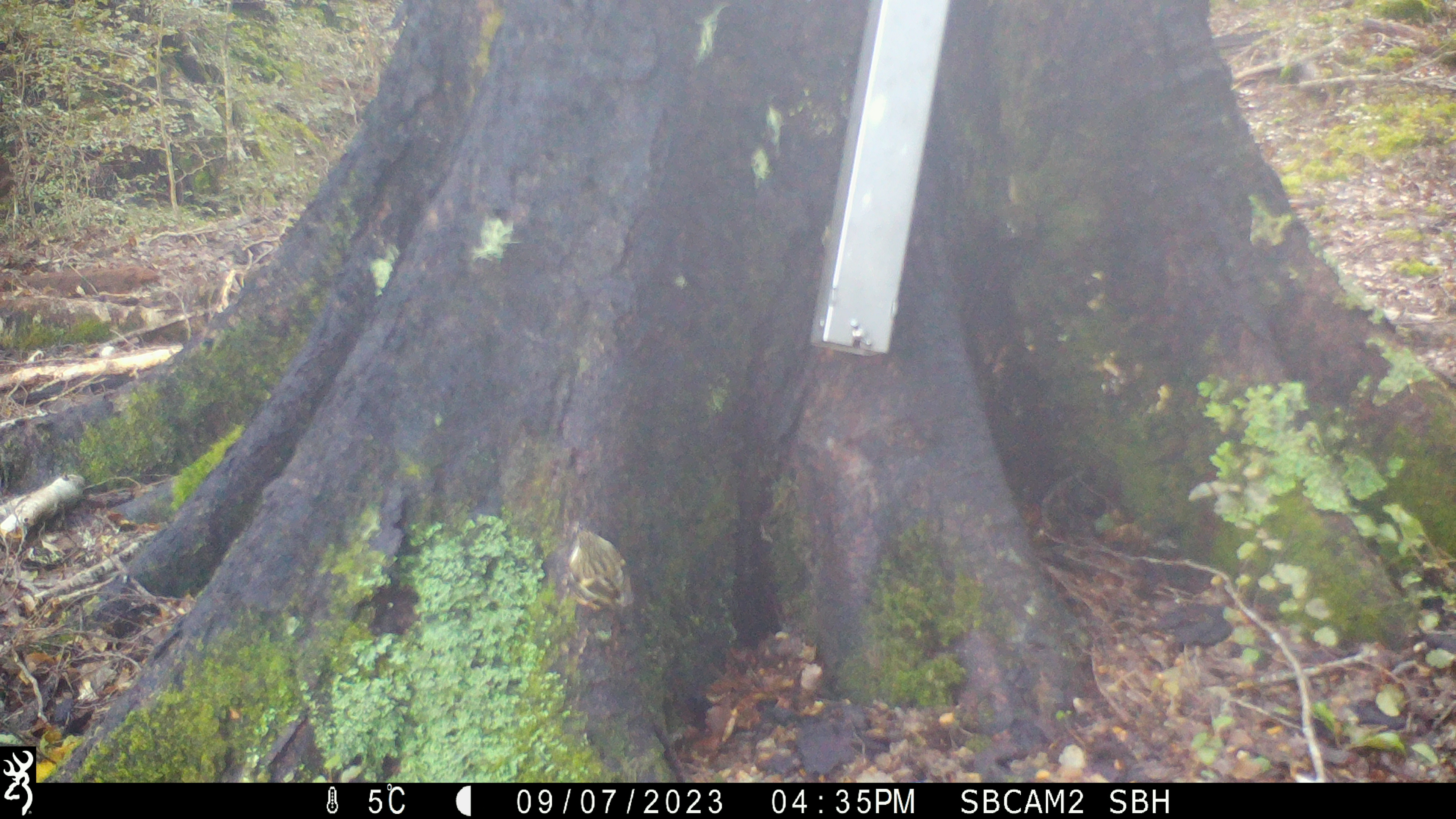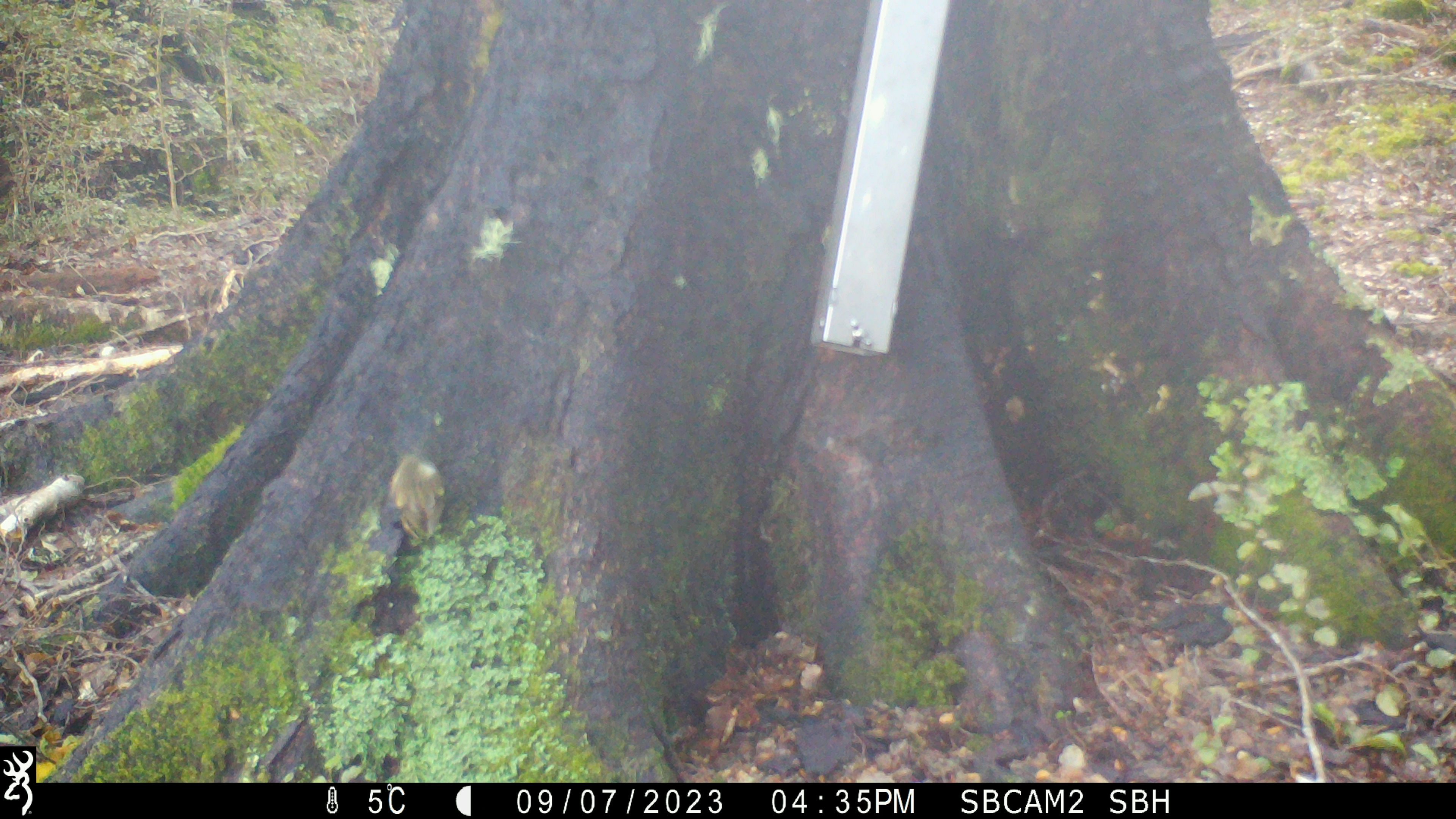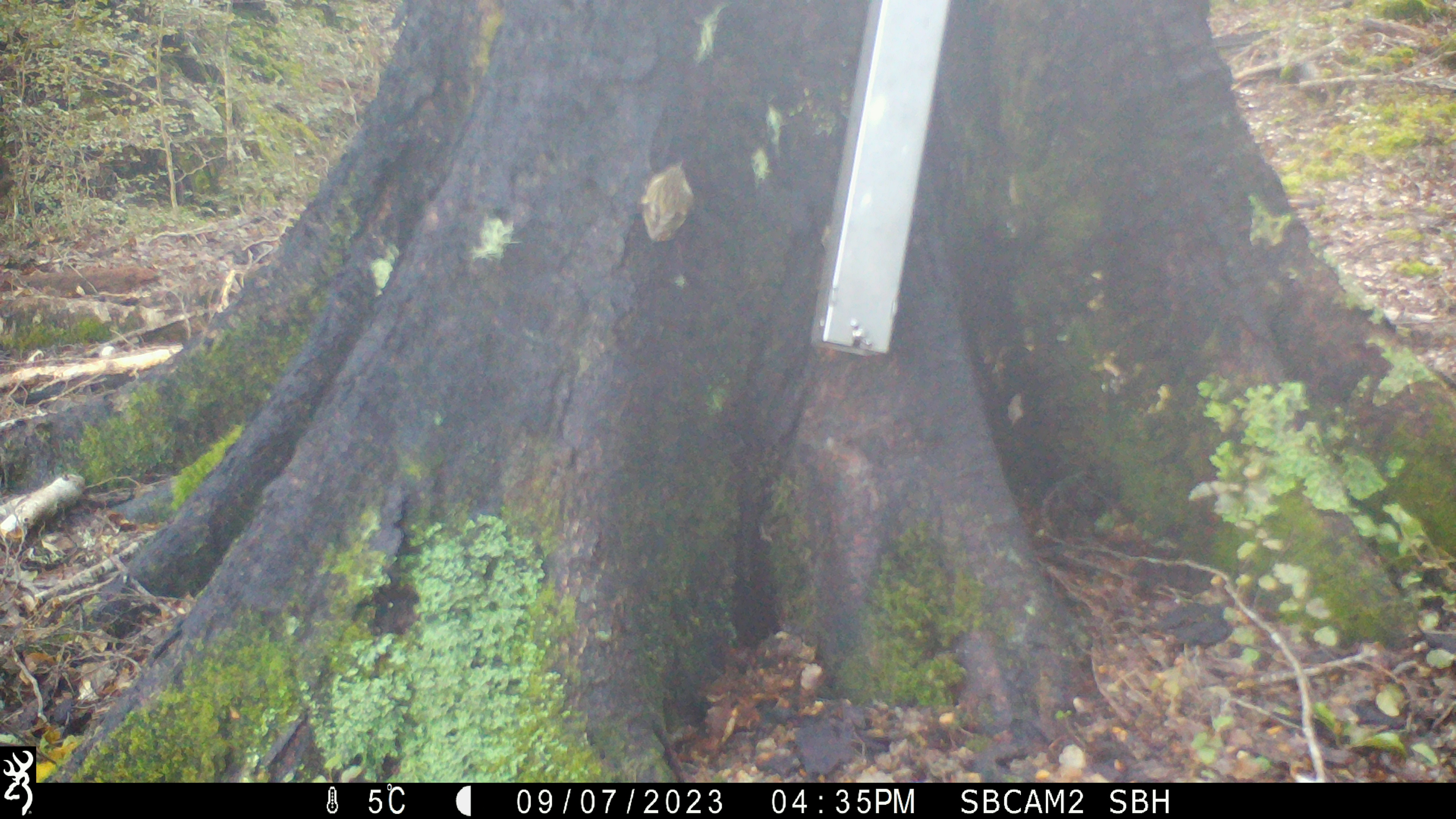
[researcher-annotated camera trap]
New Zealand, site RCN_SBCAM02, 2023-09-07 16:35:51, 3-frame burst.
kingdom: Animalia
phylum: Chordata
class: Aves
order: Passeriformes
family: Acanthisittidae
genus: Acanthisitta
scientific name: Acanthisitta chloris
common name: rifleman